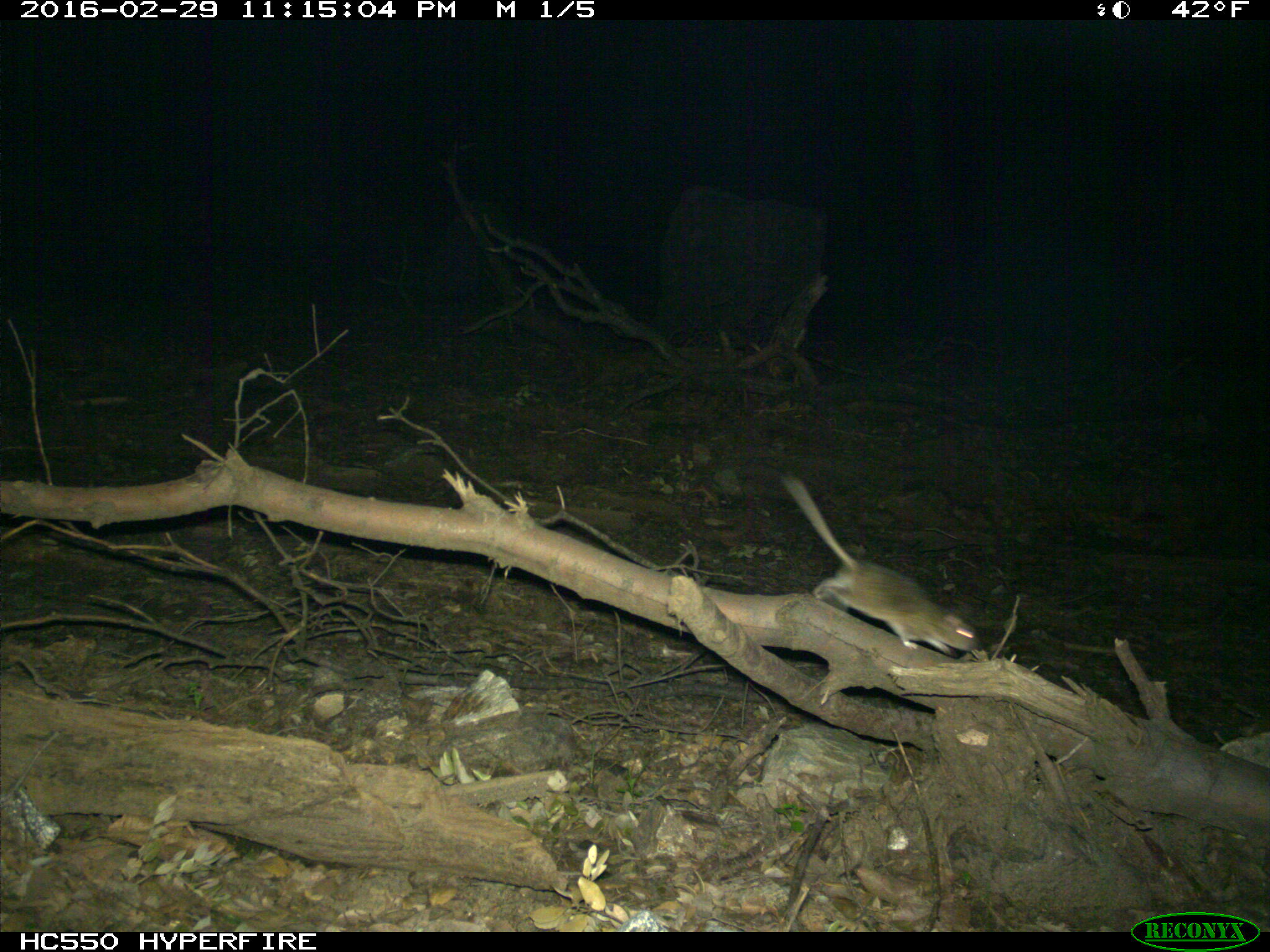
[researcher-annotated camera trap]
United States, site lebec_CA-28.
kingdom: Animalia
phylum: Chordata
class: Mammalia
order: Rodentia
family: Cricetidae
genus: Neotoma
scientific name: Neotoma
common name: pack rat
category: unidentified pack rat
Unidentified pack rat (pack rat) (Neotoma).